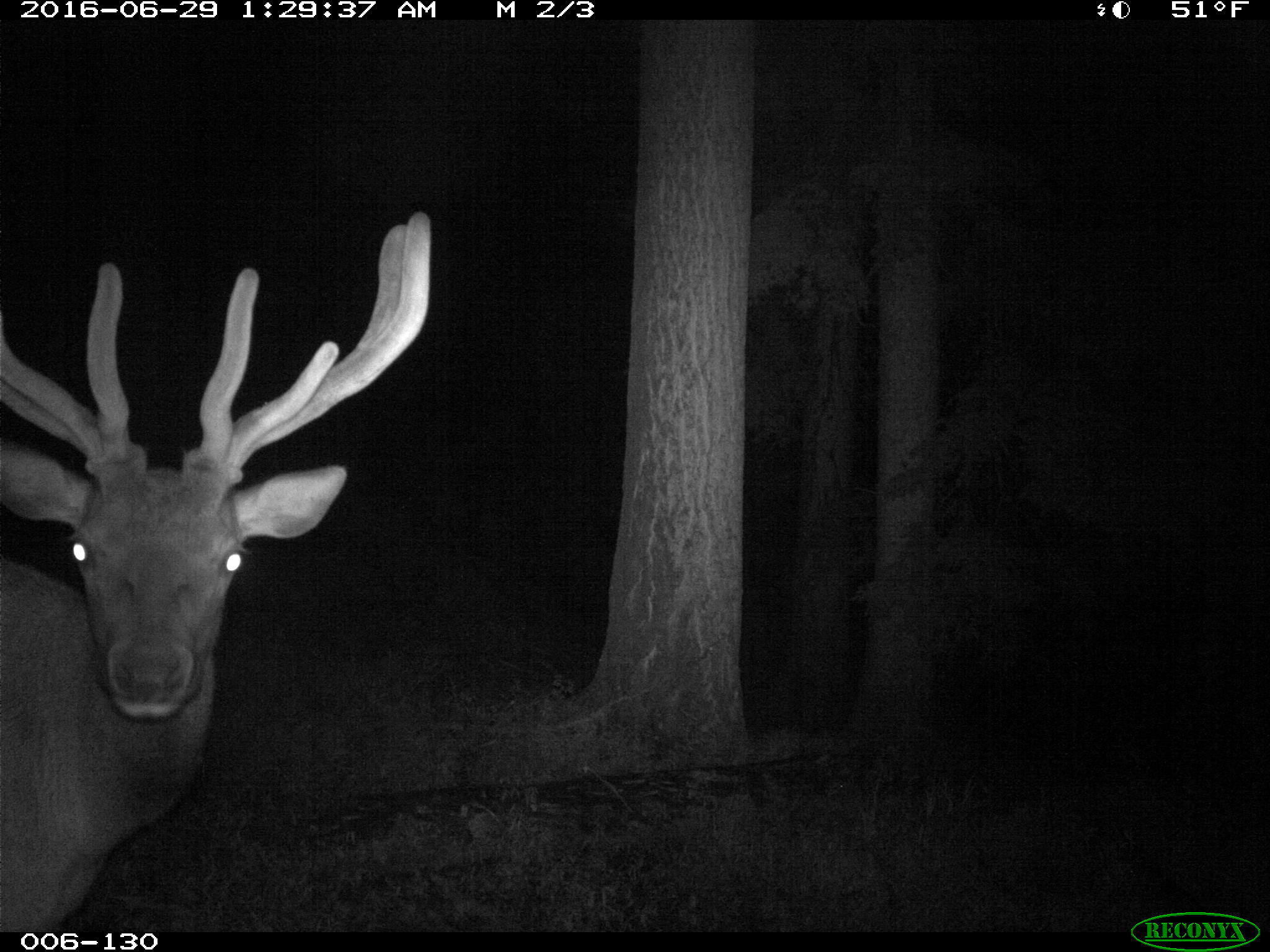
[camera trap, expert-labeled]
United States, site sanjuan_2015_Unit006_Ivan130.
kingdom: Animalia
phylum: Chordata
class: Mammalia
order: Artiodactyla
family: Cervidae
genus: Cervus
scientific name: Cervus elaphus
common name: red deer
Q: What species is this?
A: Cervus elaphus (red deer).